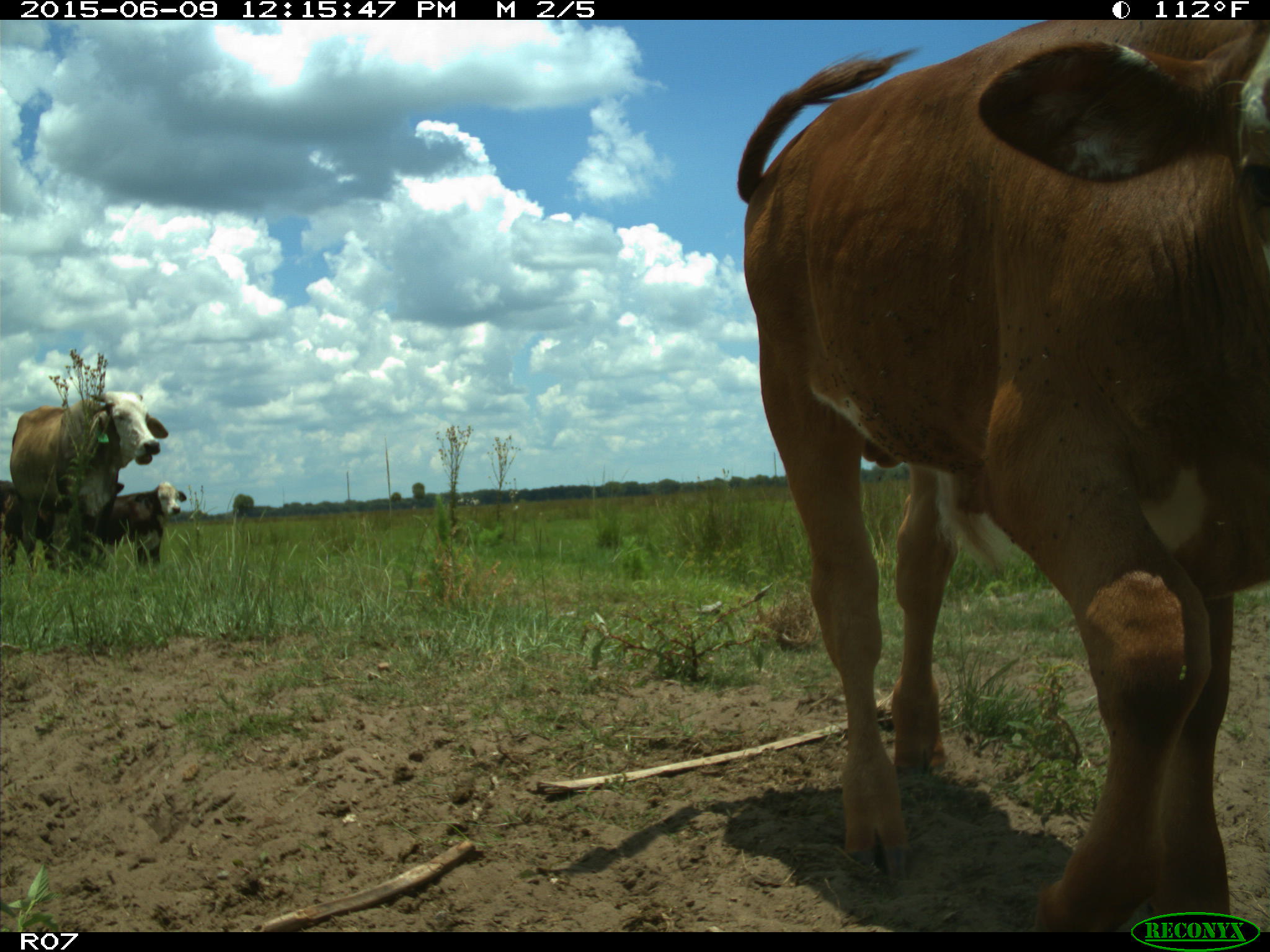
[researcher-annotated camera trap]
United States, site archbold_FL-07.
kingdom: Animalia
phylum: Chordata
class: Mammalia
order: Artiodactyla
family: Bovidae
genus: Bos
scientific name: Bos taurus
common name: domestic cow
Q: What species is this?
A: Bos taurus (domestic cow).